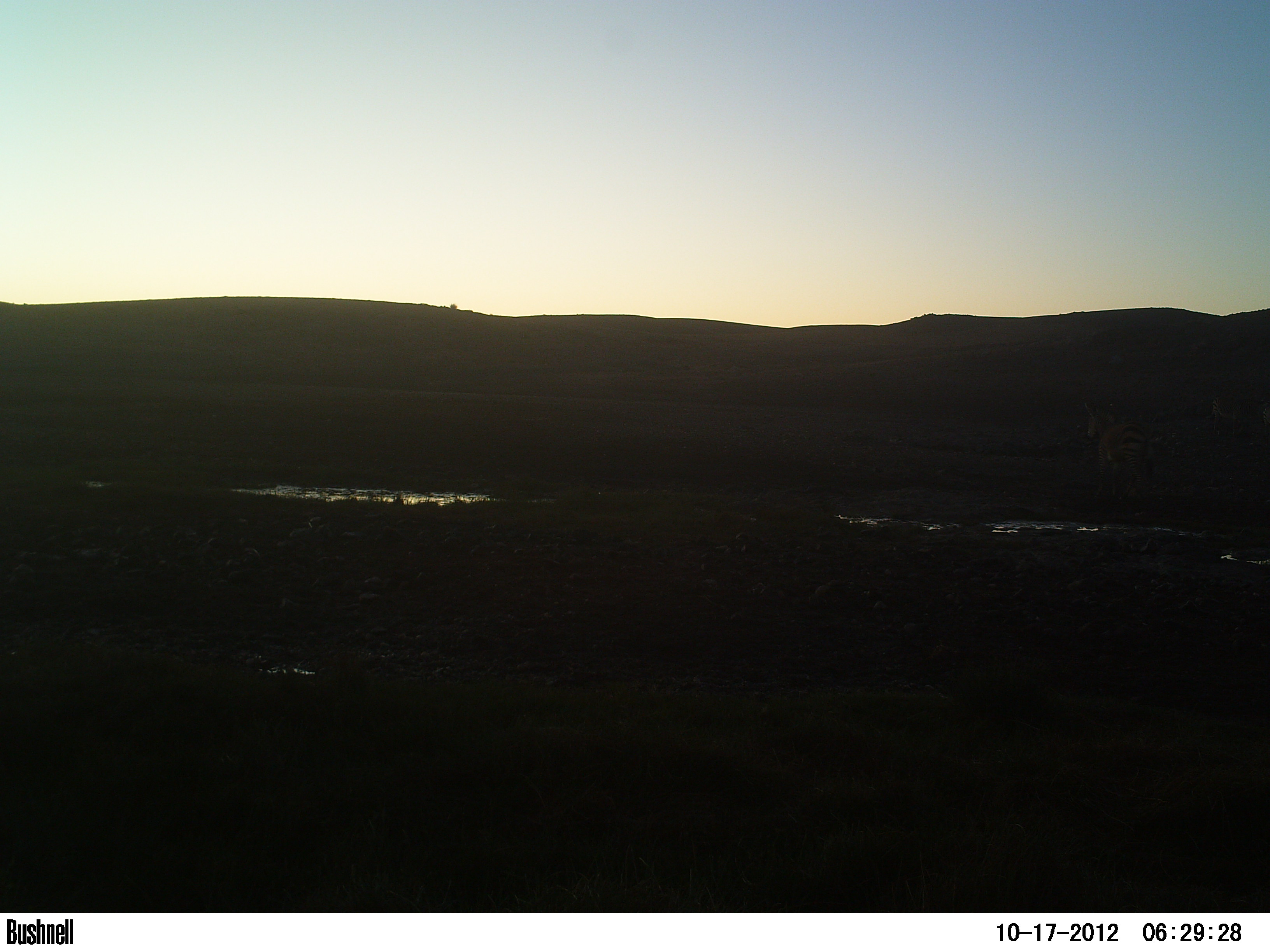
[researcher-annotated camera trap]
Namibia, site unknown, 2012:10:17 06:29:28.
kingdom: Animalia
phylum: Chordata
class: Mammalia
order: Perissodactyla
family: Equidae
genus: Equus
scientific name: Equus zebra hartmannae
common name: hartmann's mountain zebra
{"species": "Equus zebra hartmannae (hartmann's mountain zebra)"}